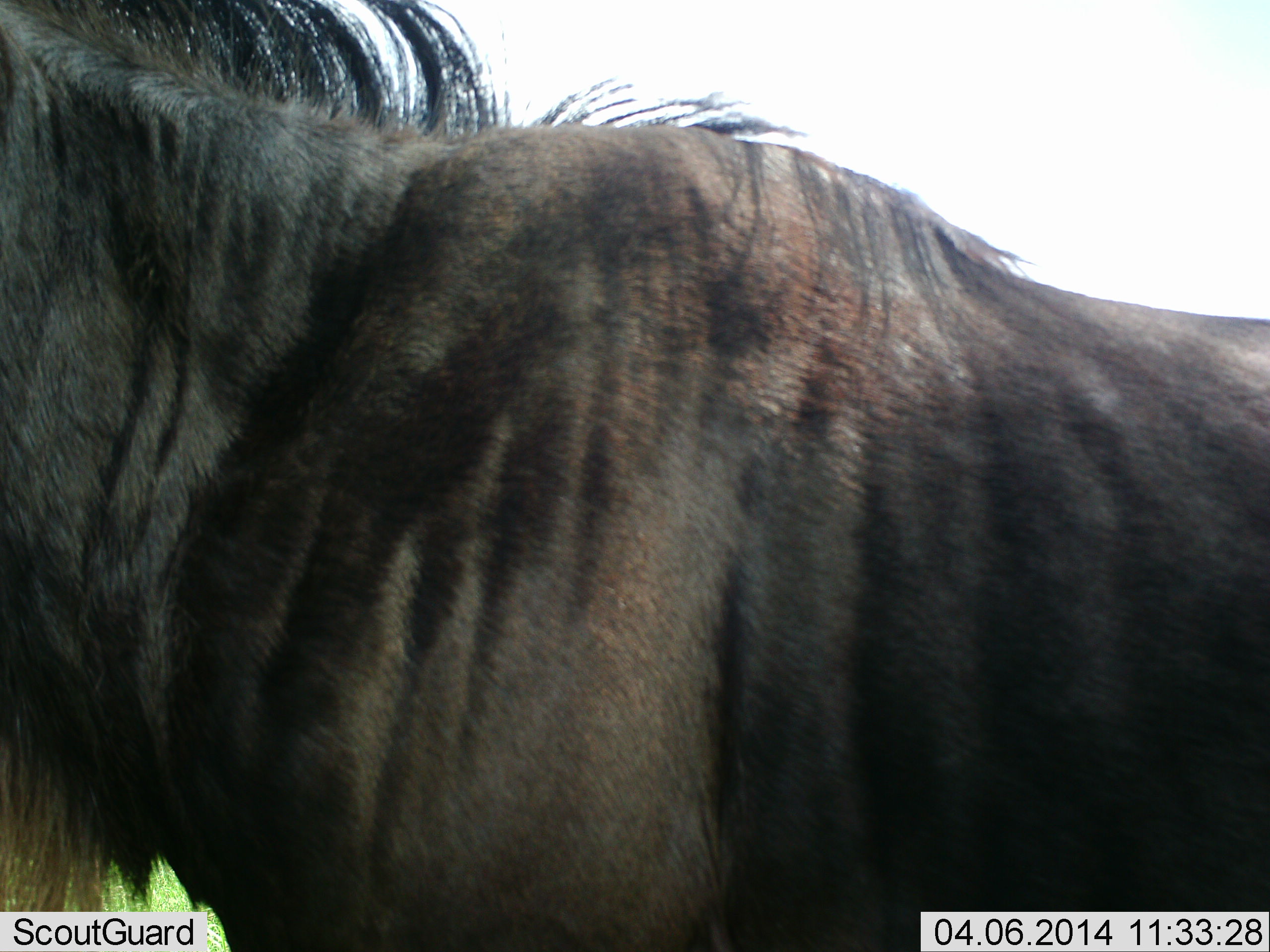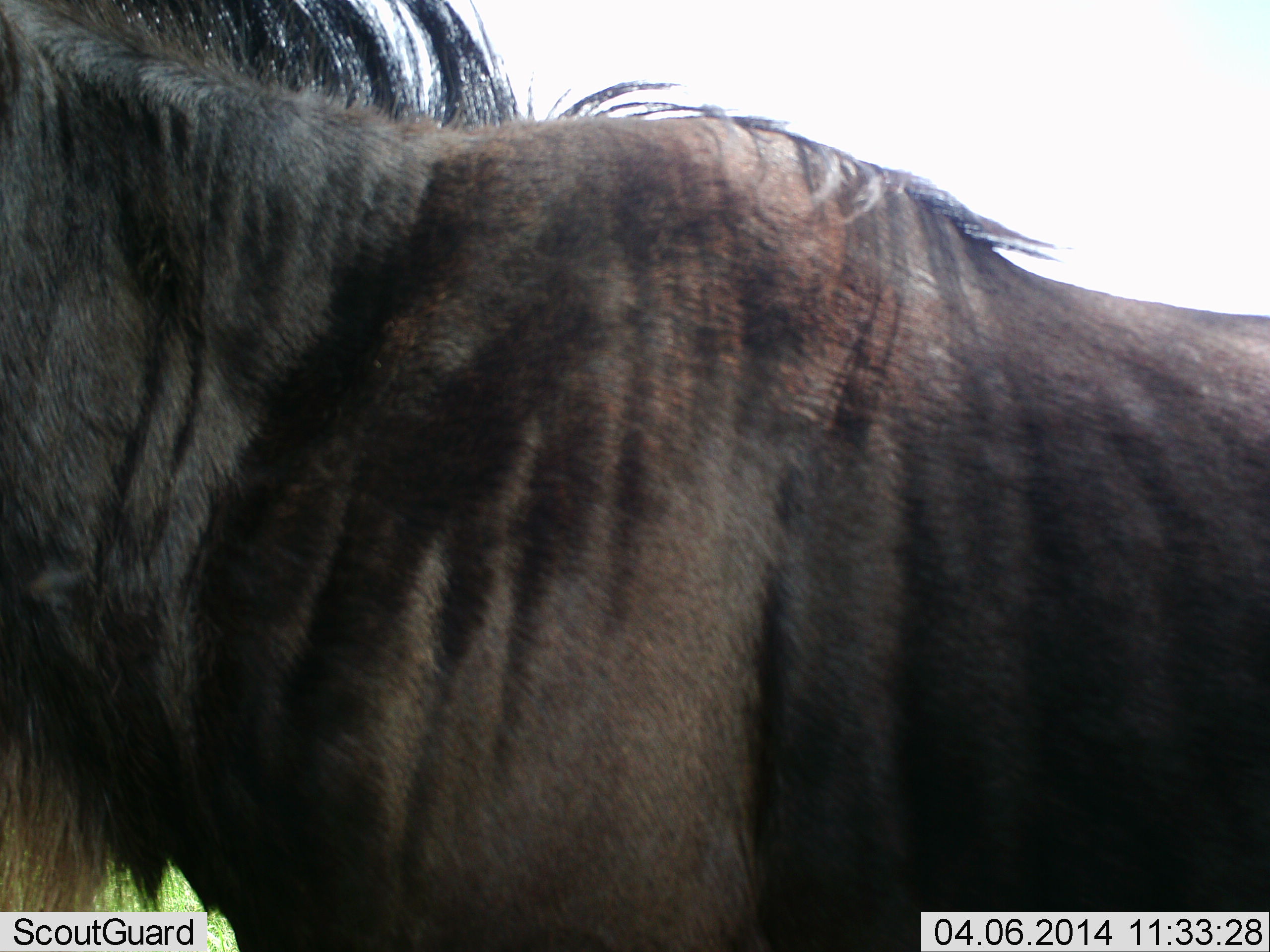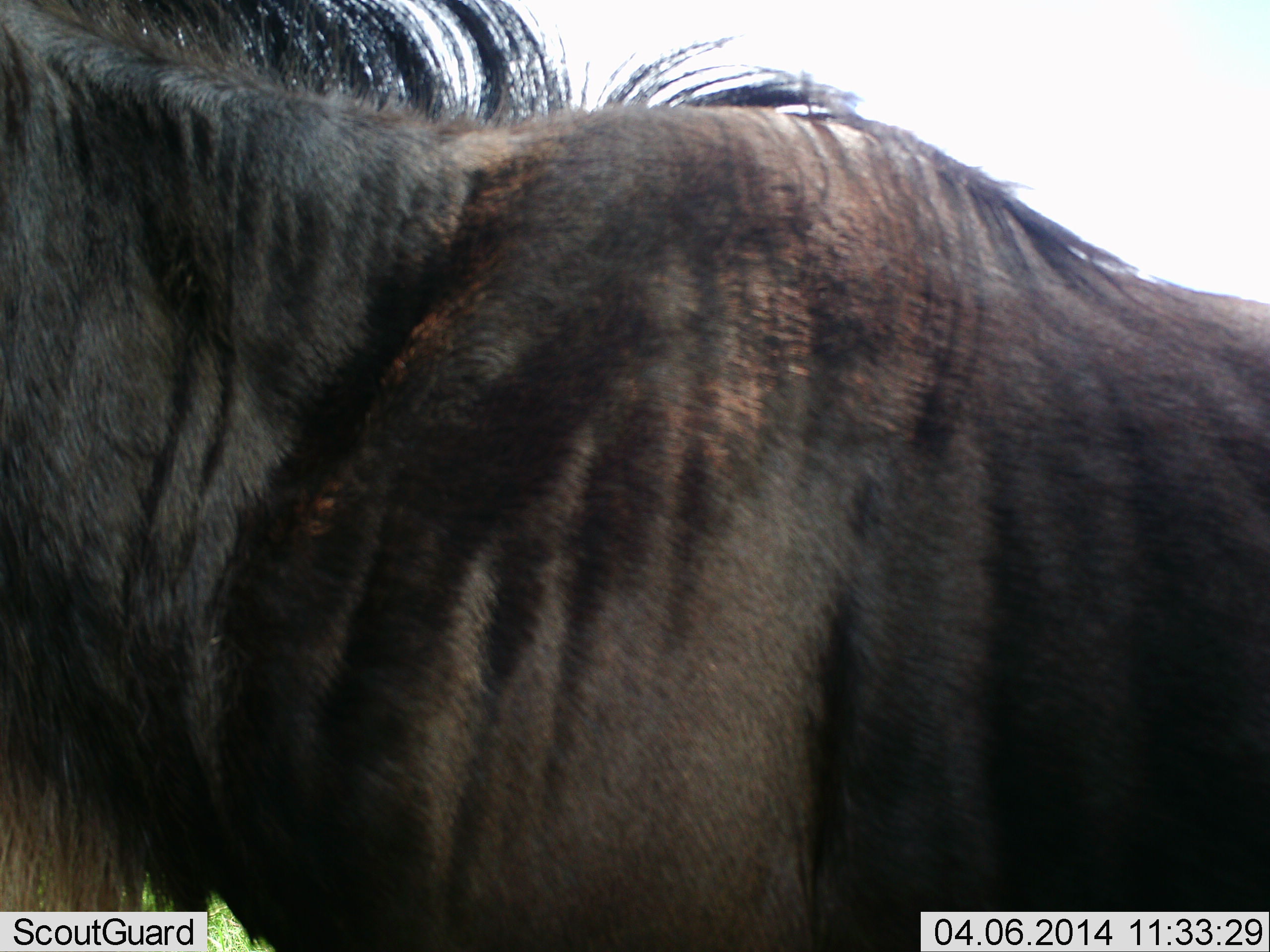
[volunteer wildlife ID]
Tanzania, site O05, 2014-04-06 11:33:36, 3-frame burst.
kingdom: Animalia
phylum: Chordata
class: Mammalia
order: Artiodactyla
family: Bovidae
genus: Connochaetes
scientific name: Connochaetes taurinus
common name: blue wildebeest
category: wildebeest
Wildebeest (blue wildebeest) (Connochaetes taurinus), count 1. Behavior (volunteer vote fractions): standing 81%, resting 0%, moving 16%, interacting 3%. Young present (vote fraction): 0%. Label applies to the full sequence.